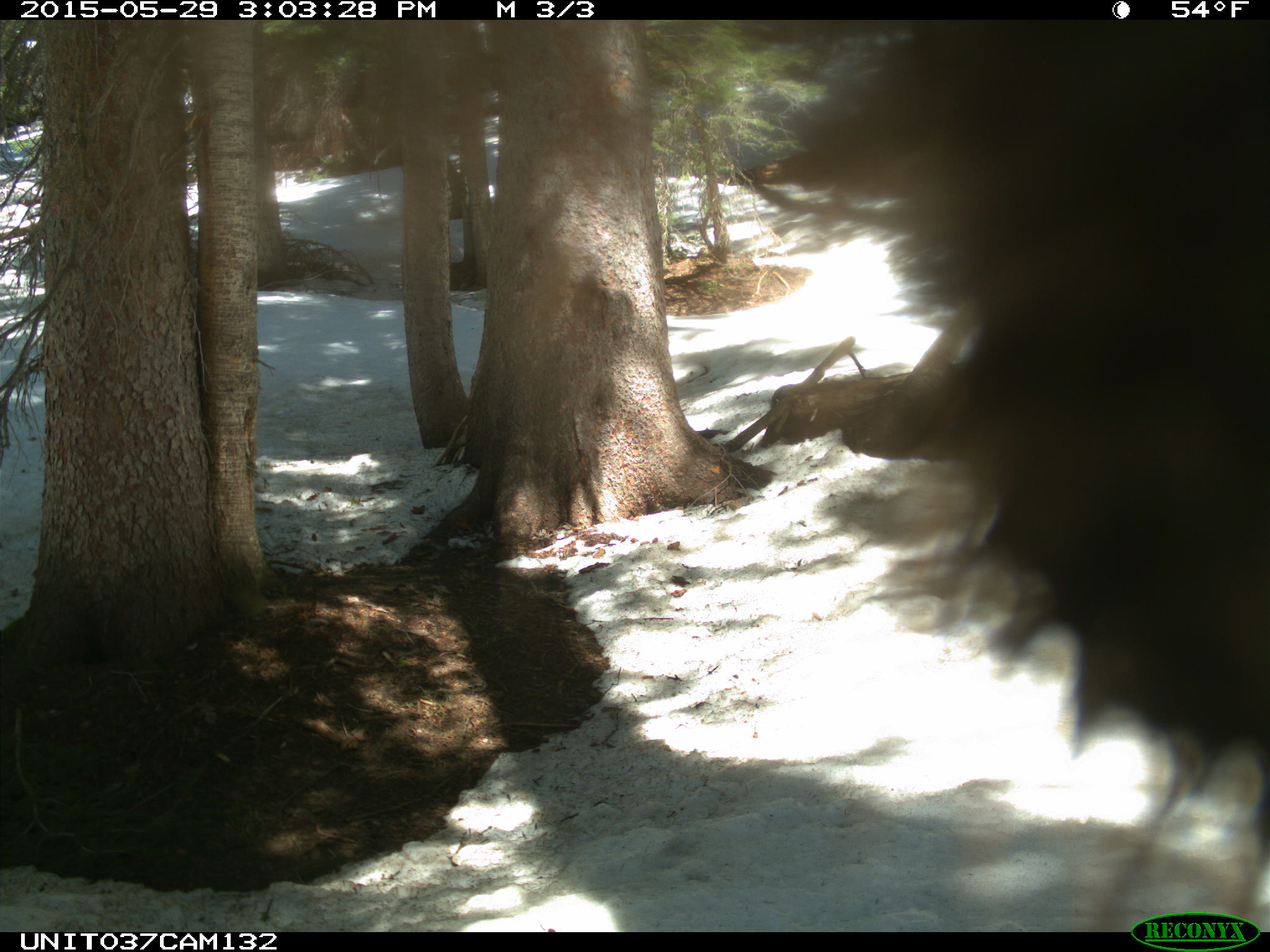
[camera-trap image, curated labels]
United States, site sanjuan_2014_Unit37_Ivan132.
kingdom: Animalia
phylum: Chordata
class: Mammalia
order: Carnivora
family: Ursidae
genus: Ursus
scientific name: Ursus americanus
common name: american black bear